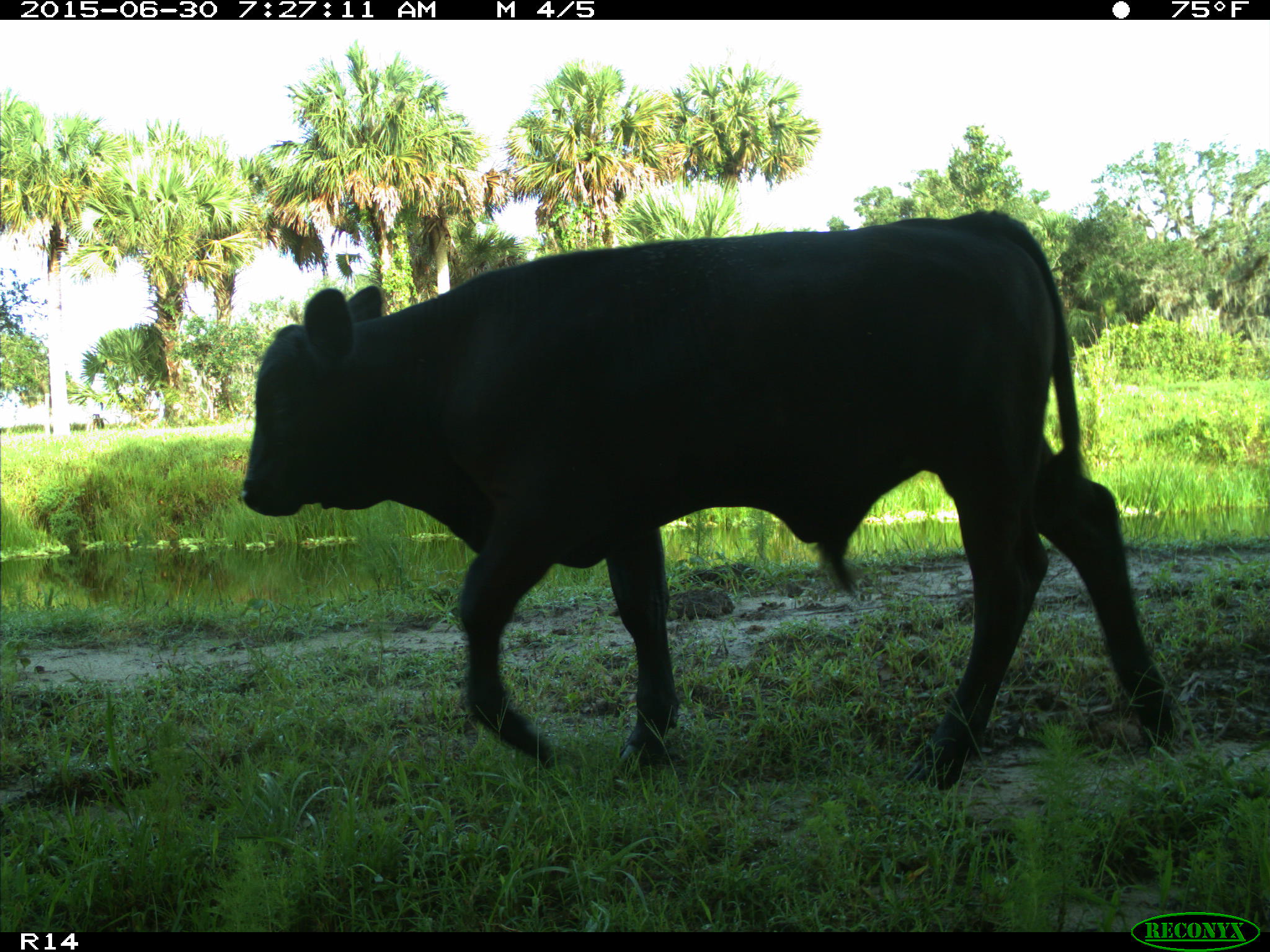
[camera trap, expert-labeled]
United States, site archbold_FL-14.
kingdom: Animalia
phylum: Chordata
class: Mammalia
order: Artiodactyla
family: Bovidae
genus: Bos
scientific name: Bos taurus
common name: domestic cow